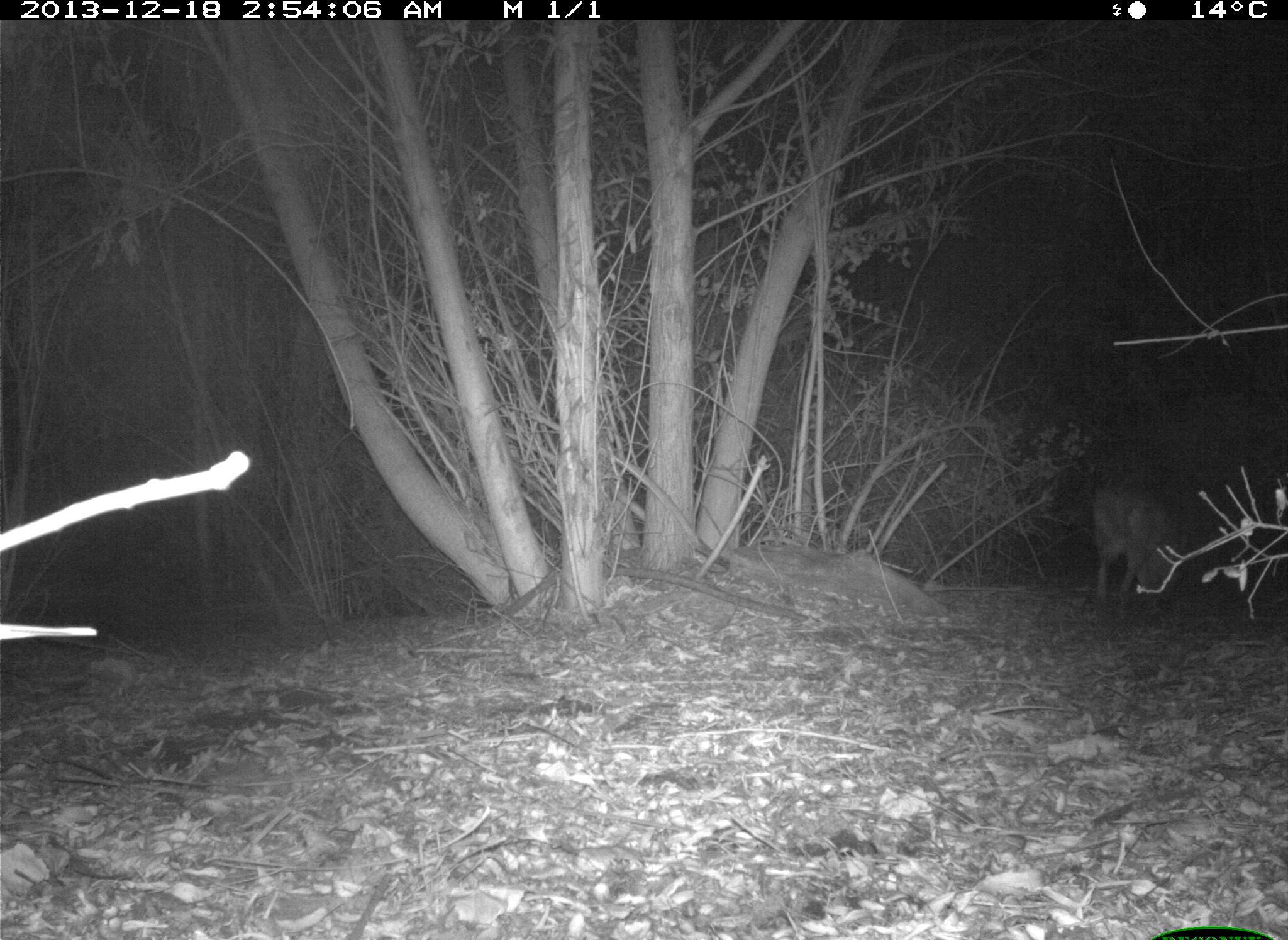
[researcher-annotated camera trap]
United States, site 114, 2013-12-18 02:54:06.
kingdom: Animalia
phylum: Chordata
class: Mammalia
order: Carnivora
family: Canidae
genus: Canis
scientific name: Canis latrans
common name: coyote